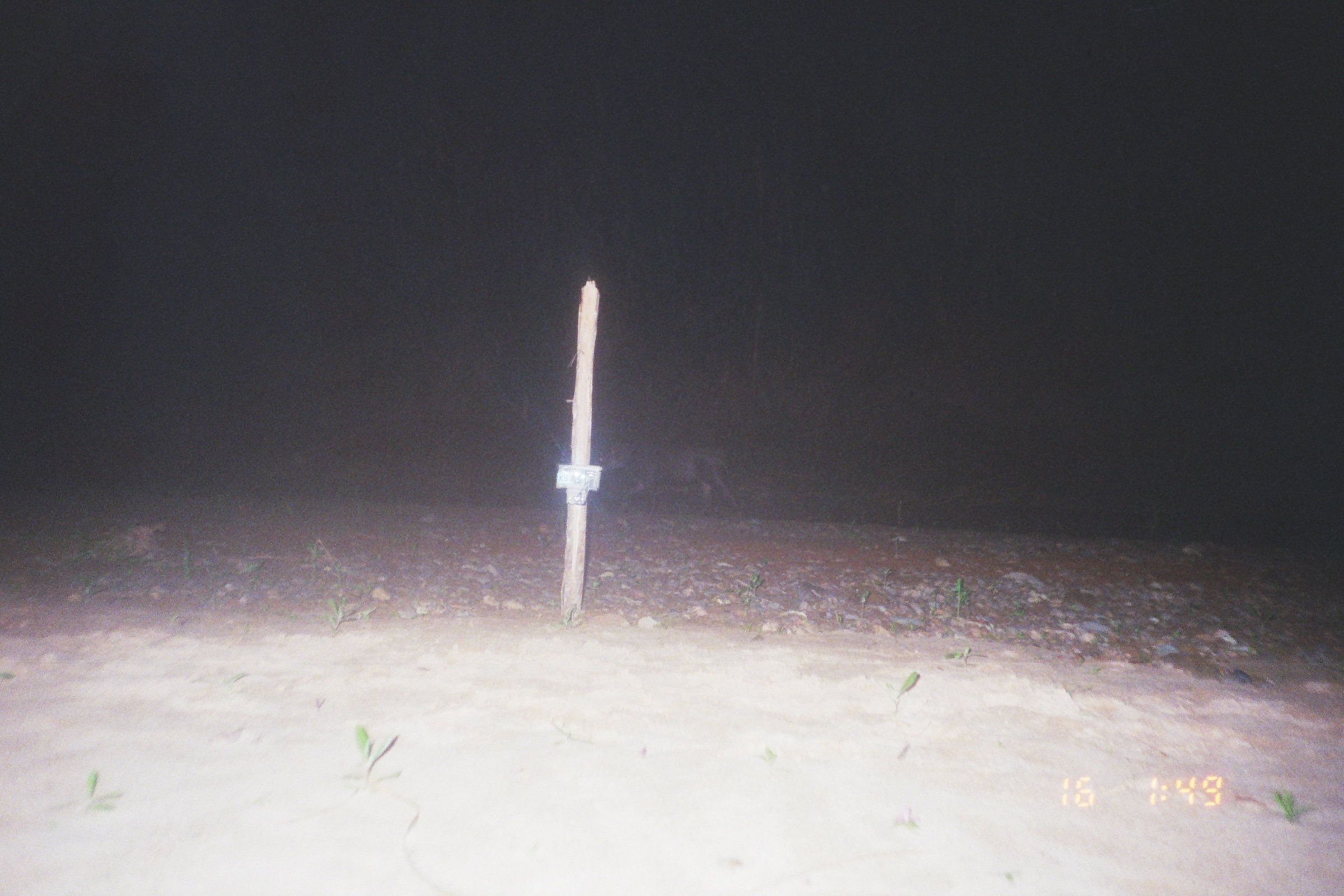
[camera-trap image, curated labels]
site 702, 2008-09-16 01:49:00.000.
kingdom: Animalia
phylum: Chordata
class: Mammalia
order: Perissodactyla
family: Tapiridae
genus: Tapirus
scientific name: Tapirus terrestris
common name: south american tapir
Tapirus terrestris (south american tapir).